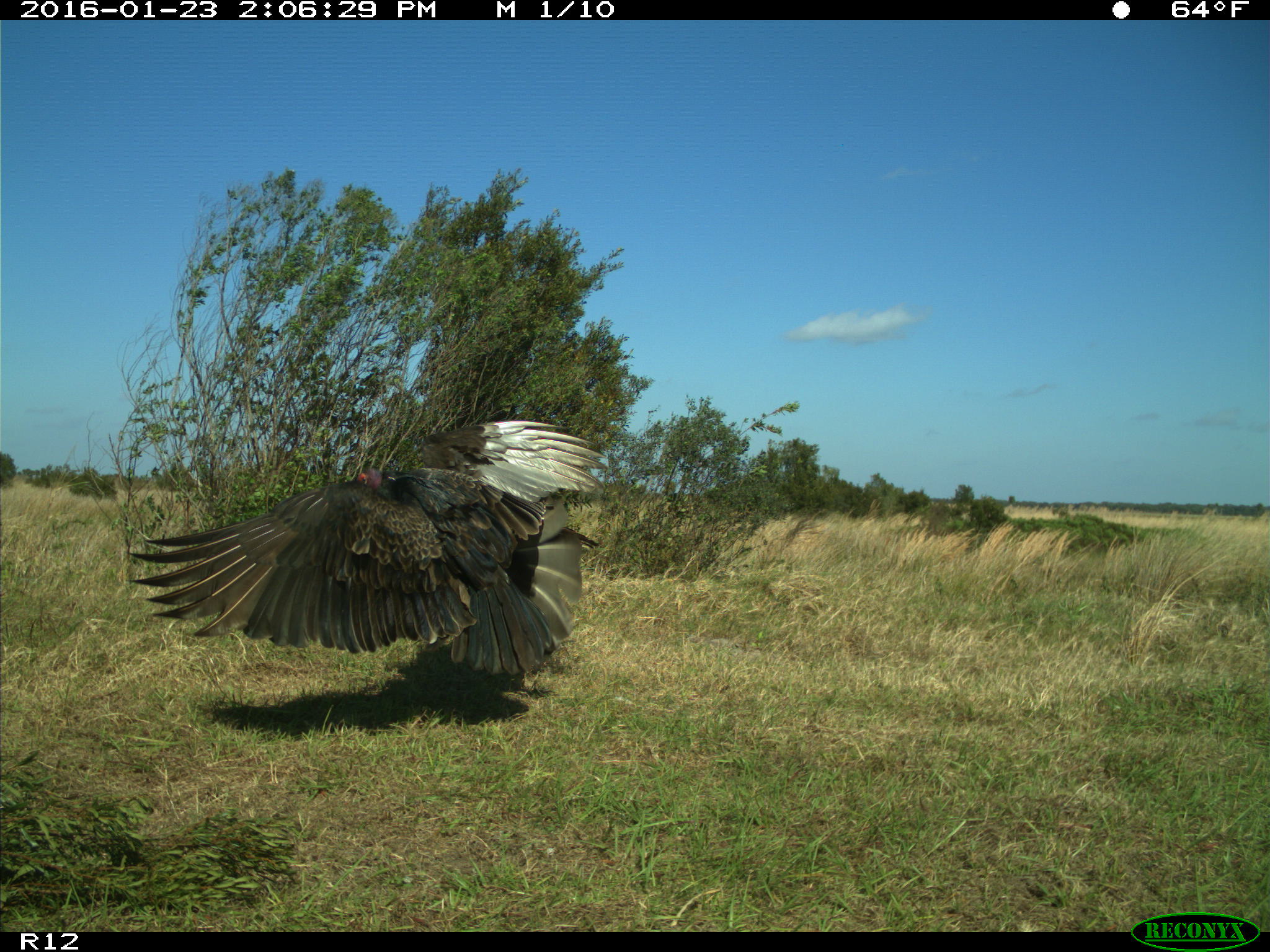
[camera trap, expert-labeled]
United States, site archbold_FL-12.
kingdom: Animalia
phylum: Chordata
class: Aves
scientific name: Aves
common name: birds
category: unidentified bird